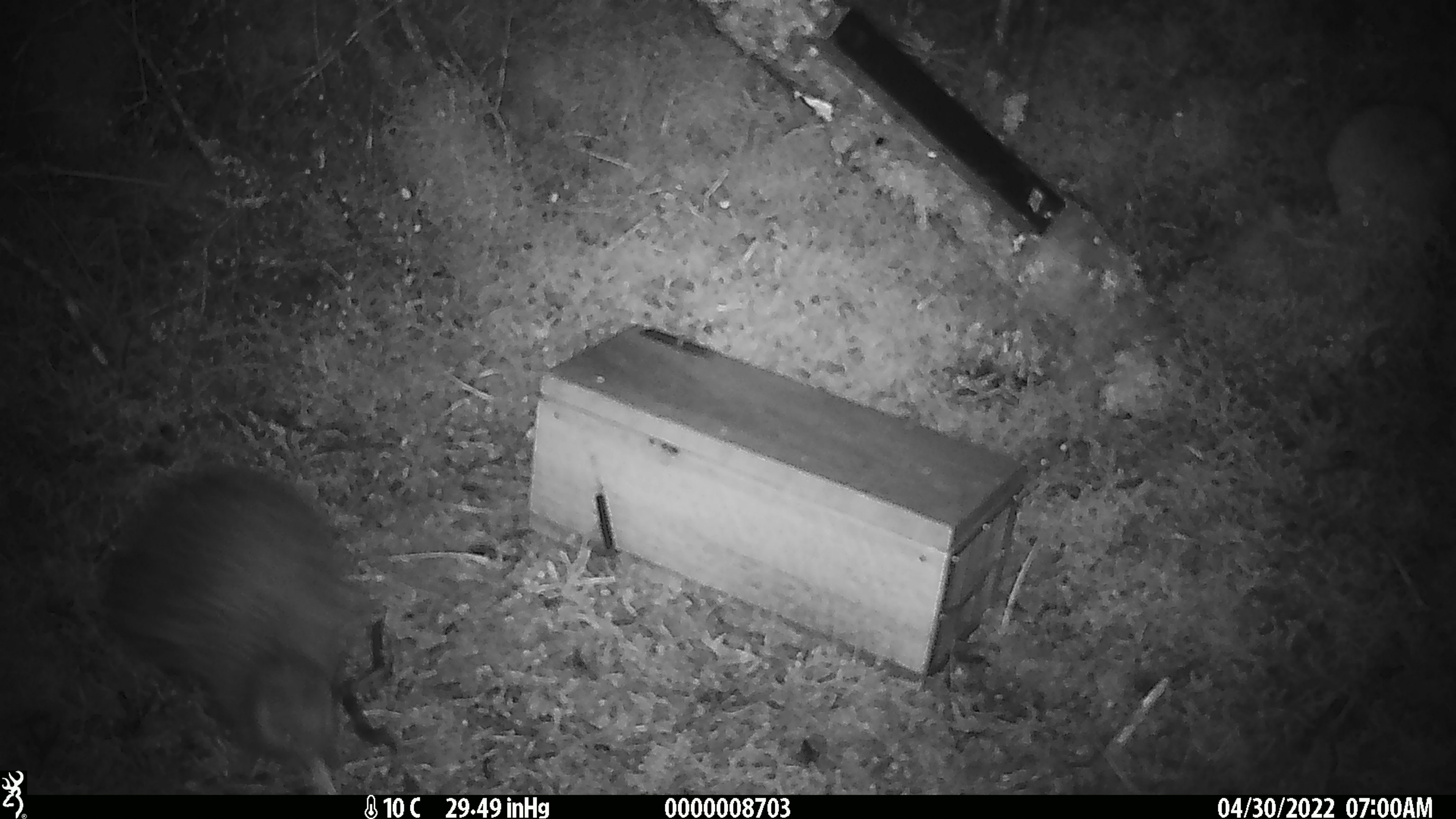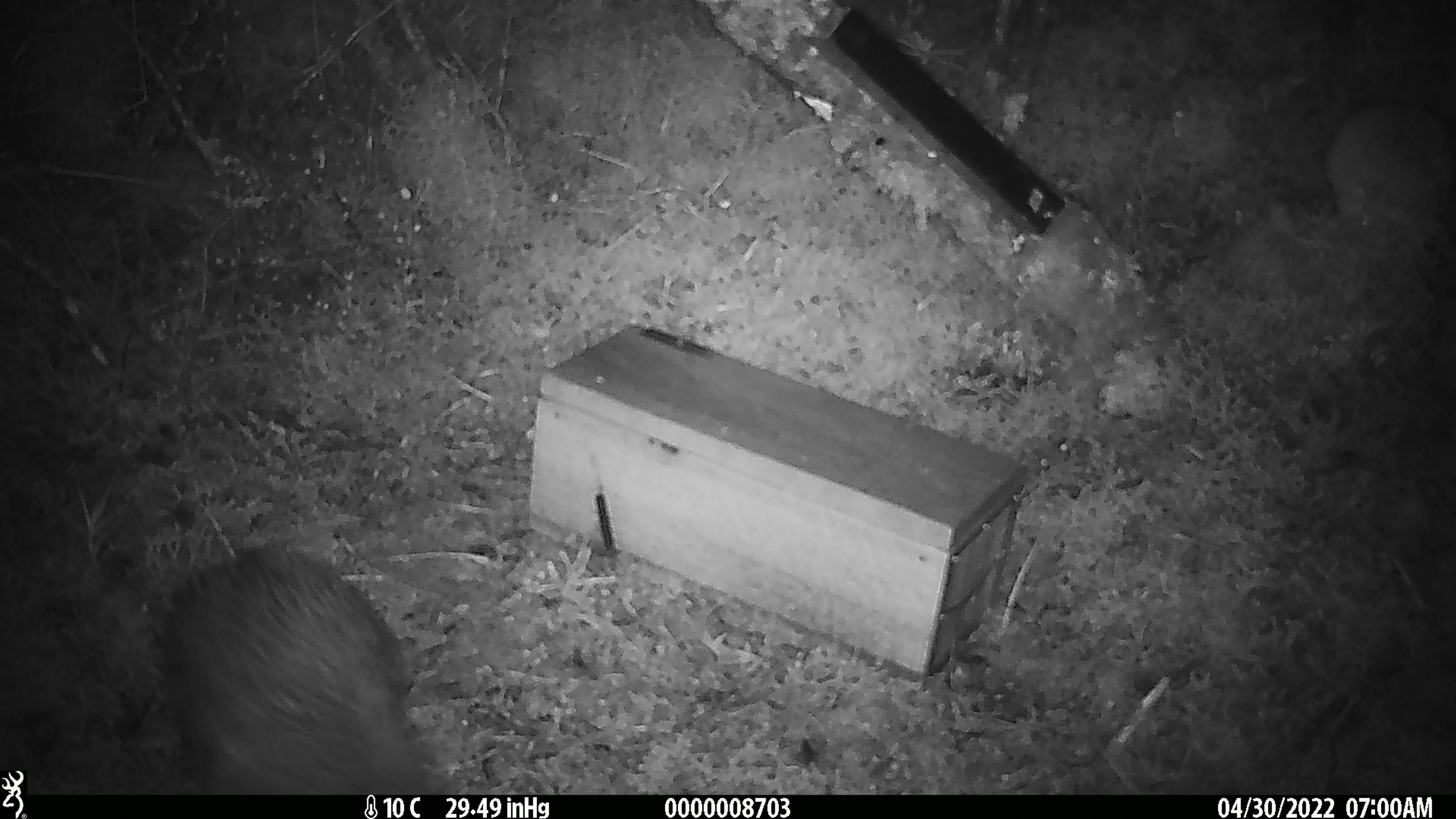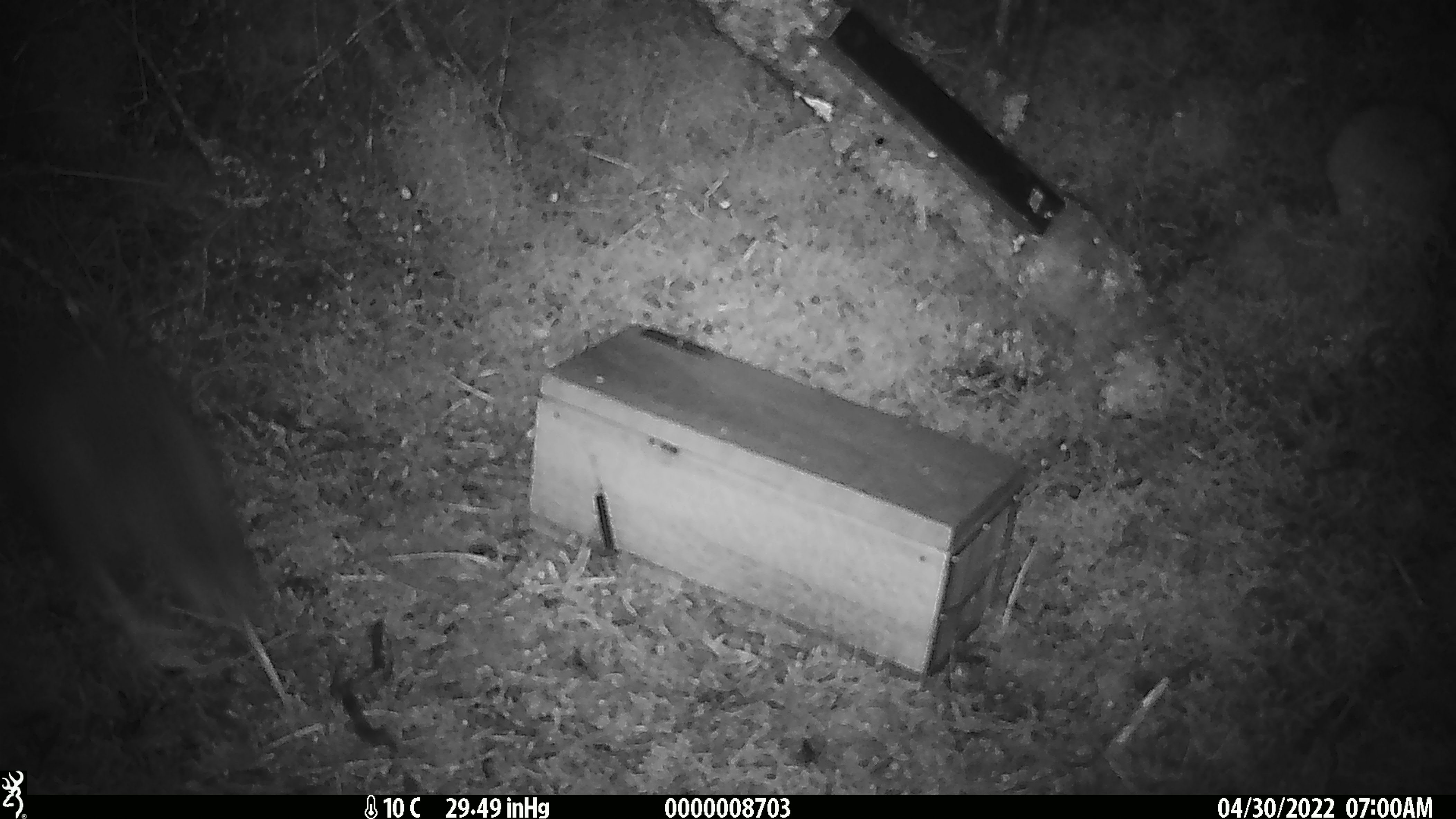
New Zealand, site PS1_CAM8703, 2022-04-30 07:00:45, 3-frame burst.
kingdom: Animalia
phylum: Chordata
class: Aves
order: Apterygiformes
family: Apterygidae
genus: Apteryx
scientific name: Apteryx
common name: kiwi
Kiwi (Apteryx).